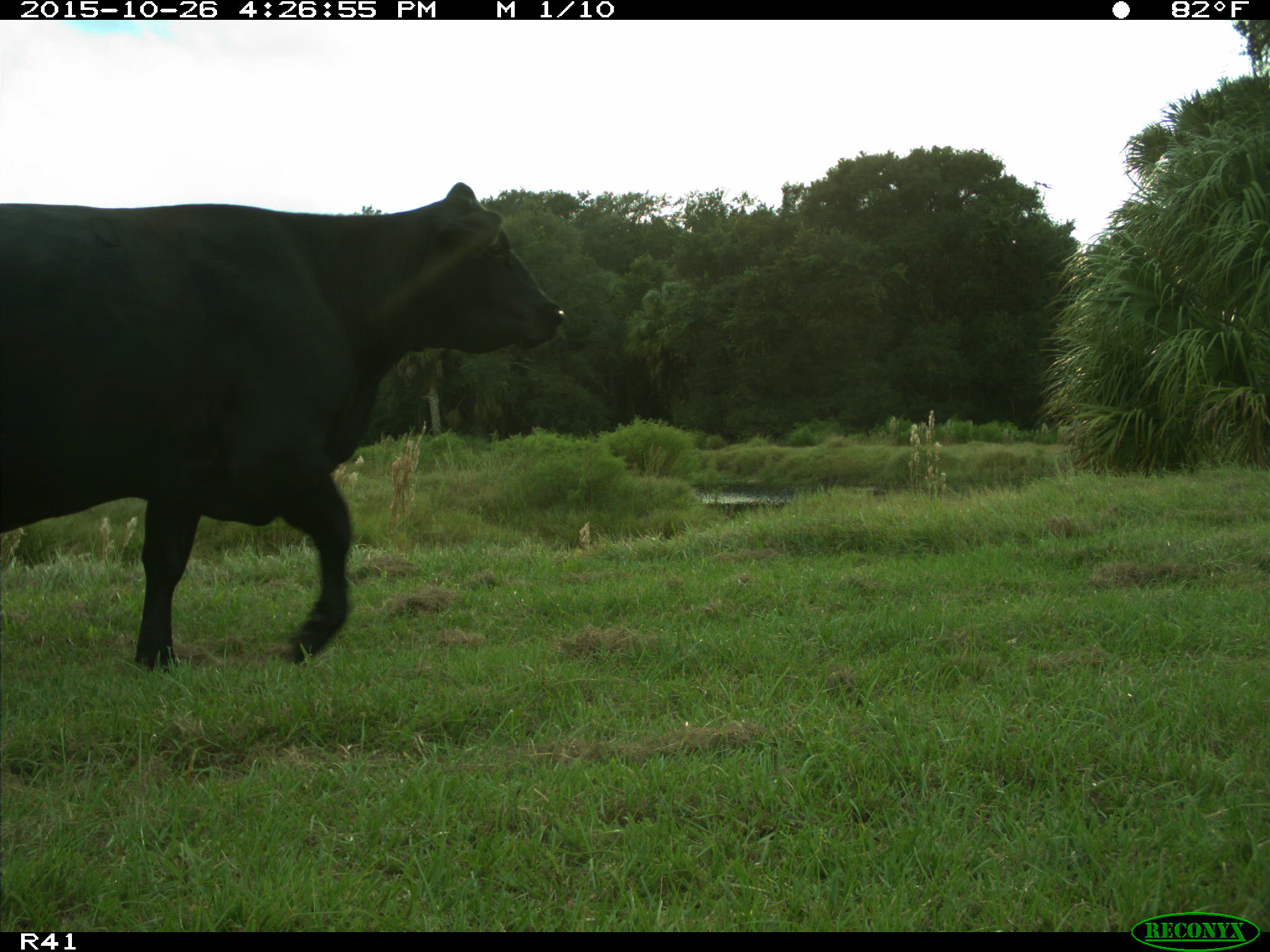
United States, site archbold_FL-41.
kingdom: Animalia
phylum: Chordata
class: Mammalia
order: Artiodactyla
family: Bovidae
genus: Bos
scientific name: Bos taurus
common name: domestic cow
Bos taurus (domestic cow).